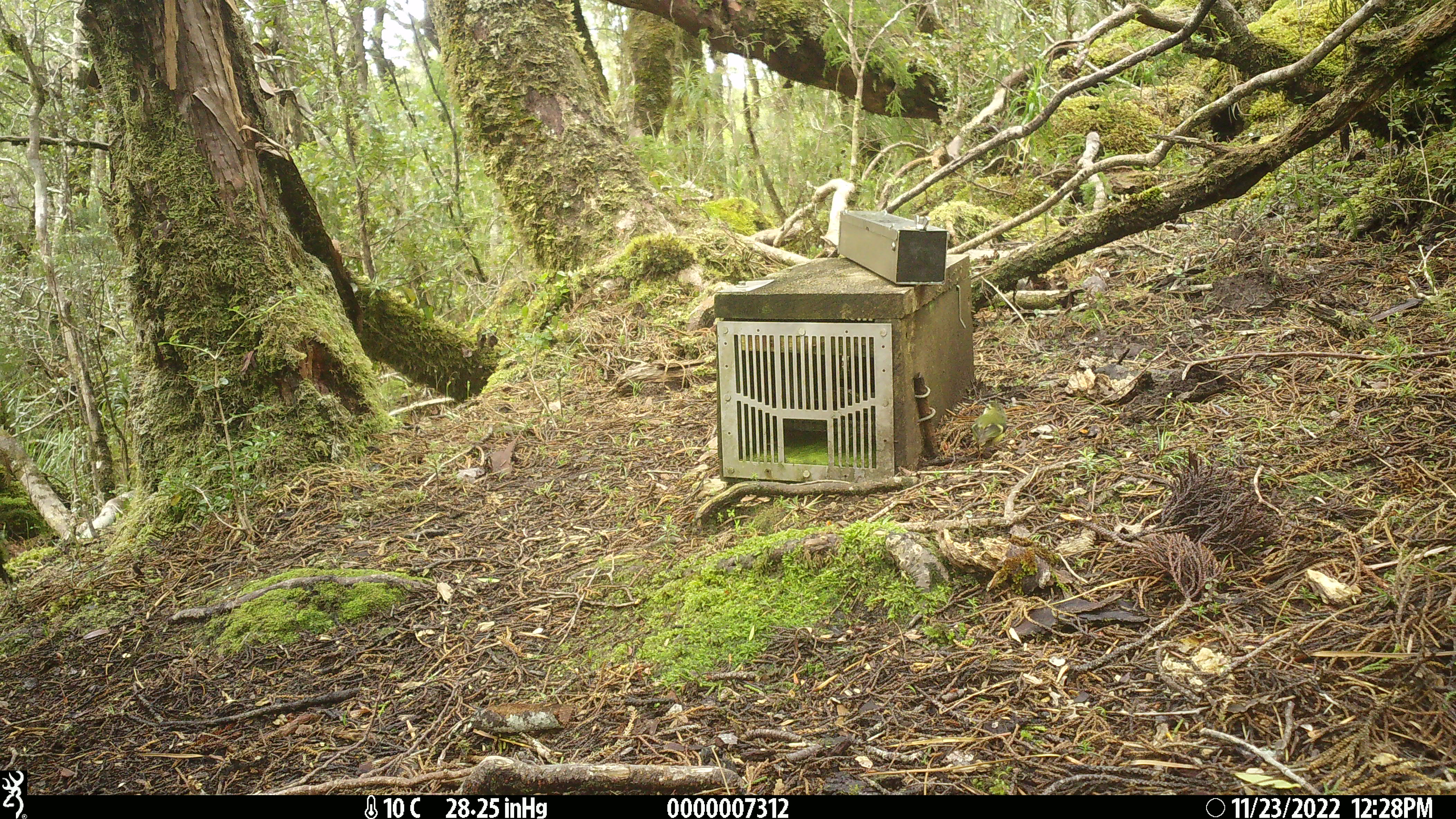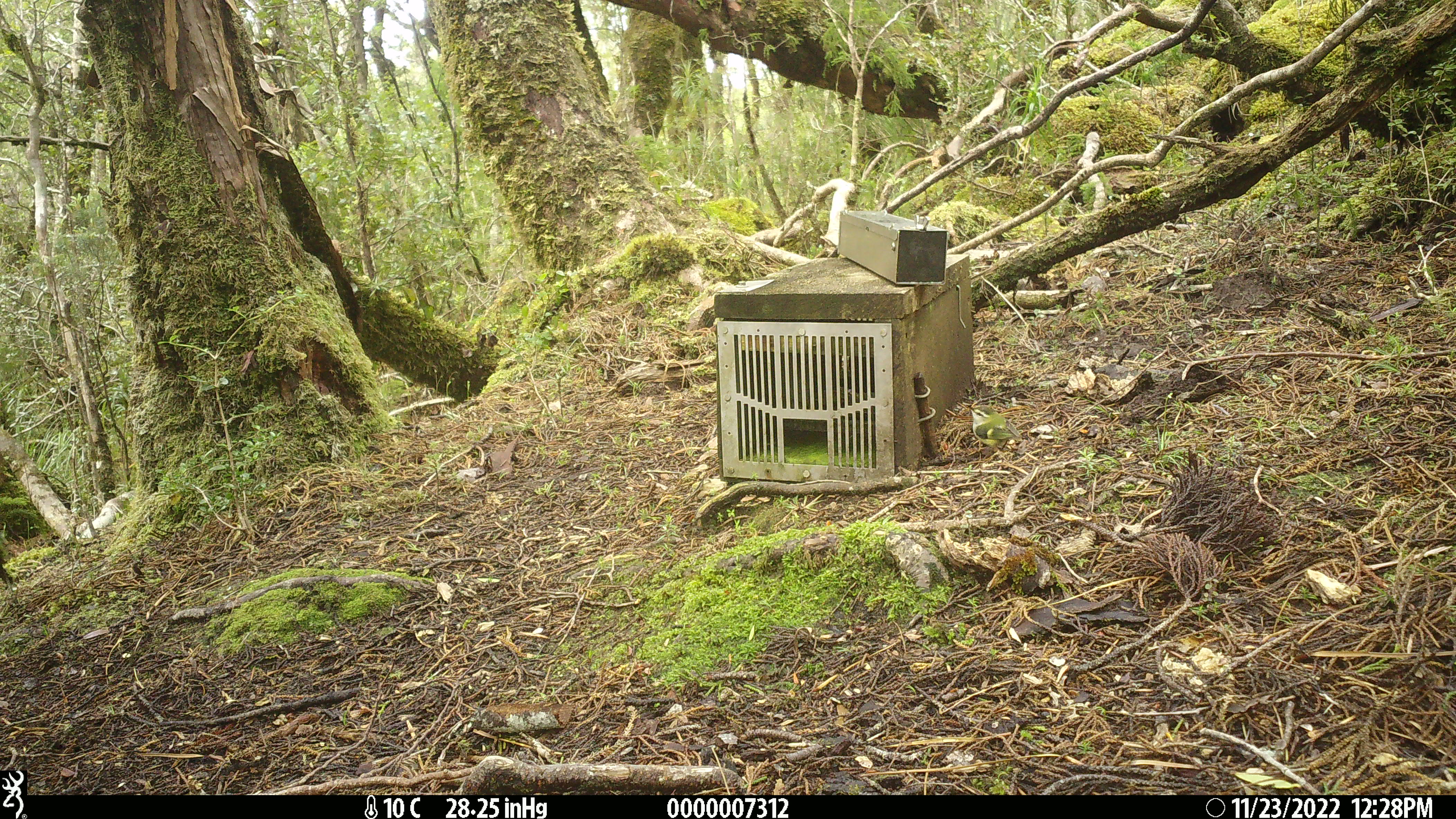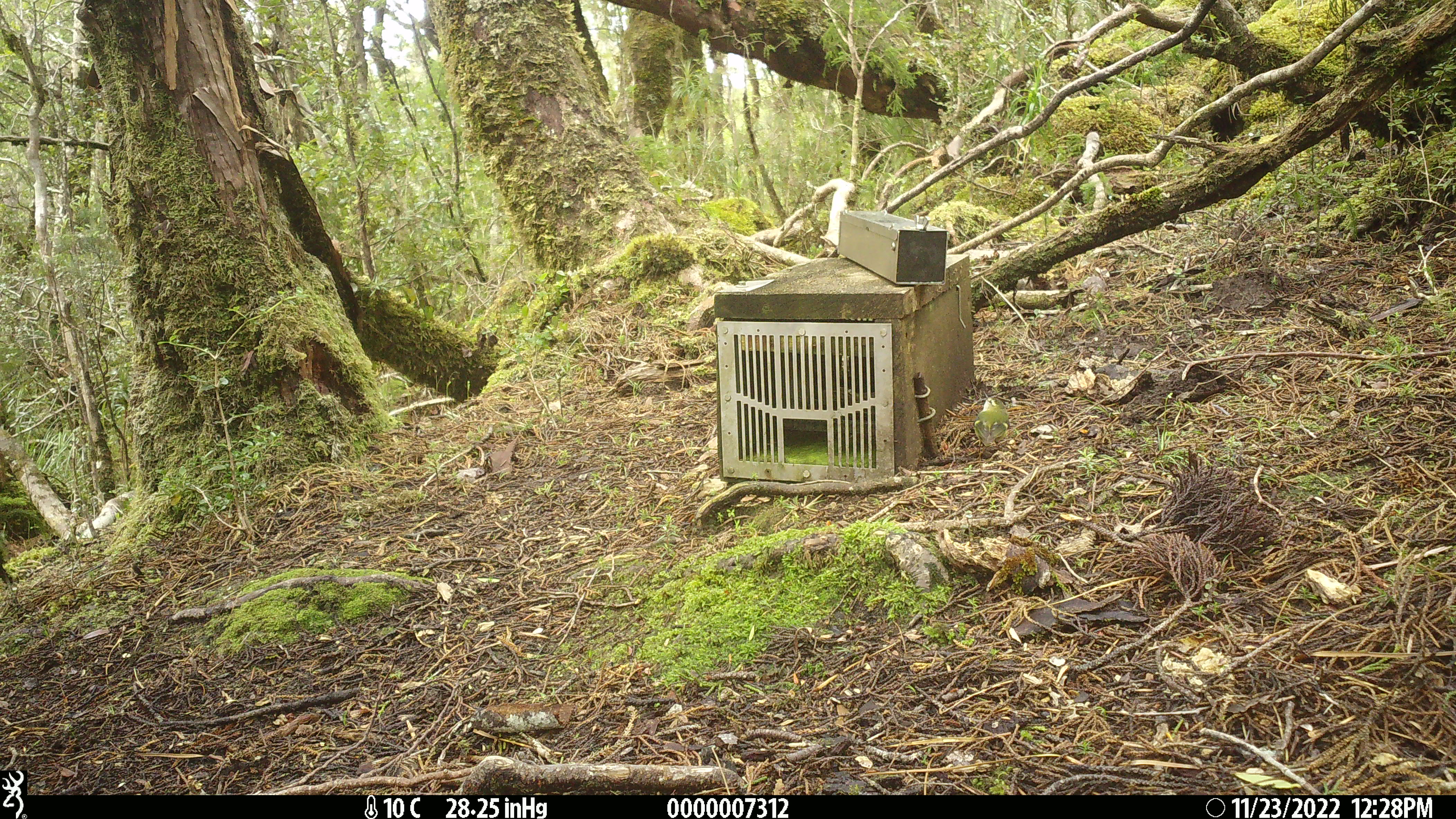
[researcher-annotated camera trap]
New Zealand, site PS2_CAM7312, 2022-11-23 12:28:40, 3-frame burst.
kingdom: Animalia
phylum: Chordata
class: Aves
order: Passeriformes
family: Acanthisittidae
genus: Acanthisitta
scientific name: Acanthisitta chloris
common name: rifleman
Rifleman (Acanthisitta chloris).